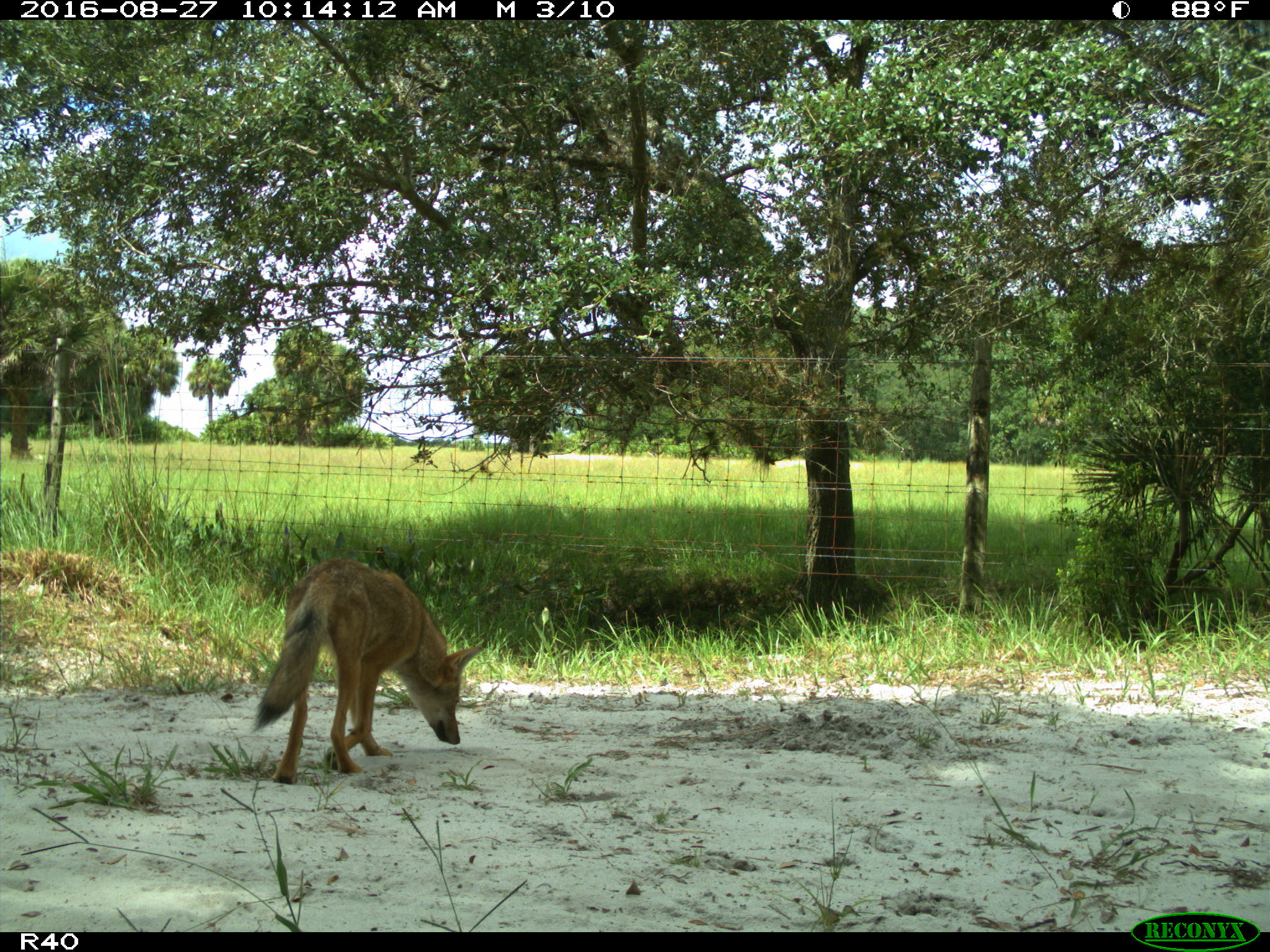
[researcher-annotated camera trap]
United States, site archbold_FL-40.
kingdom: Animalia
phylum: Chordata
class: Mammalia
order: Carnivora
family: Canidae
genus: Canis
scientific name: Canis latrans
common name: coyote